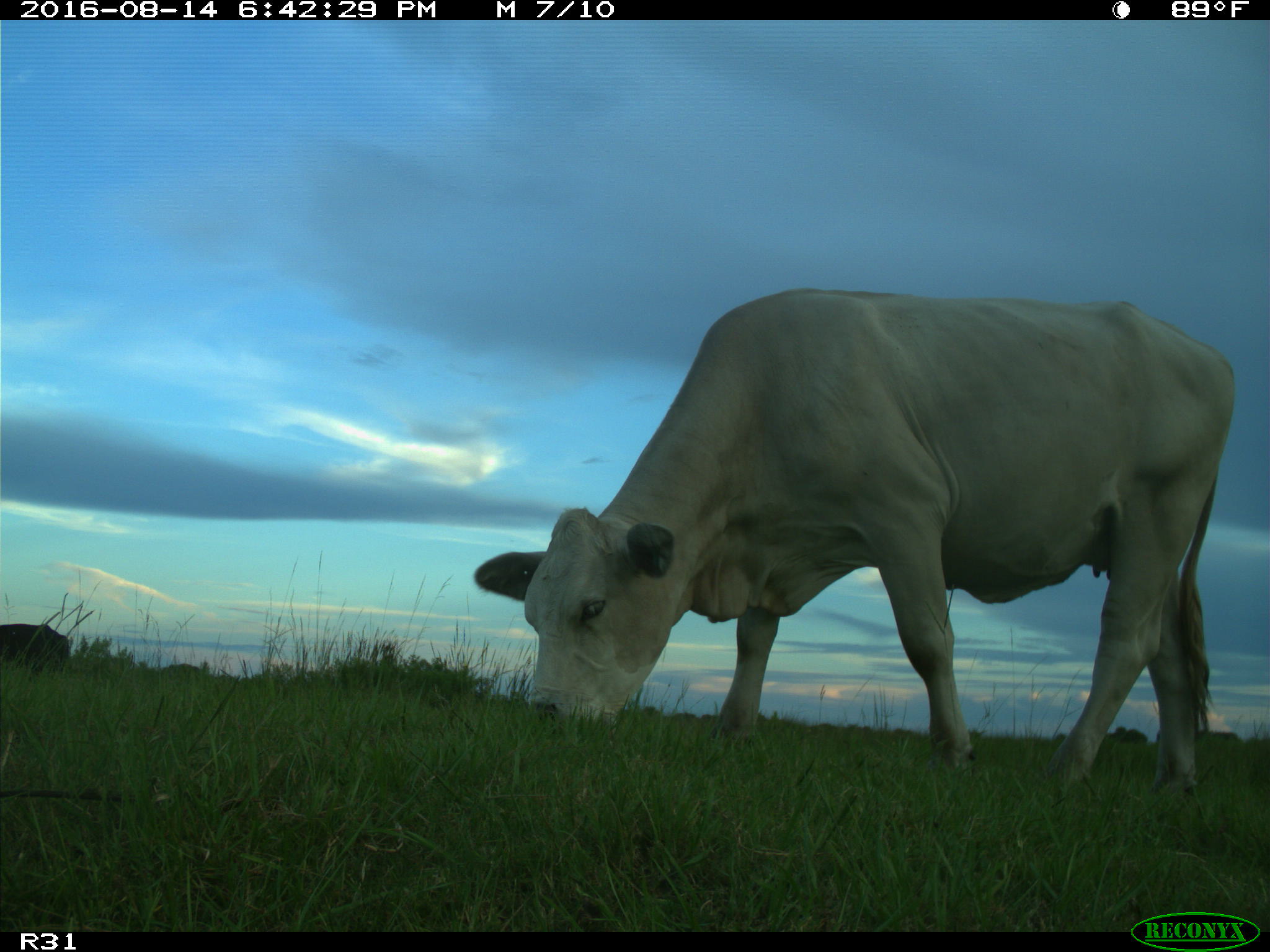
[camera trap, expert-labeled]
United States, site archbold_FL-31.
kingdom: Animalia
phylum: Chordata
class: Mammalia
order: Artiodactyla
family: Bovidae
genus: Bos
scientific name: Bos taurus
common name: domestic cow